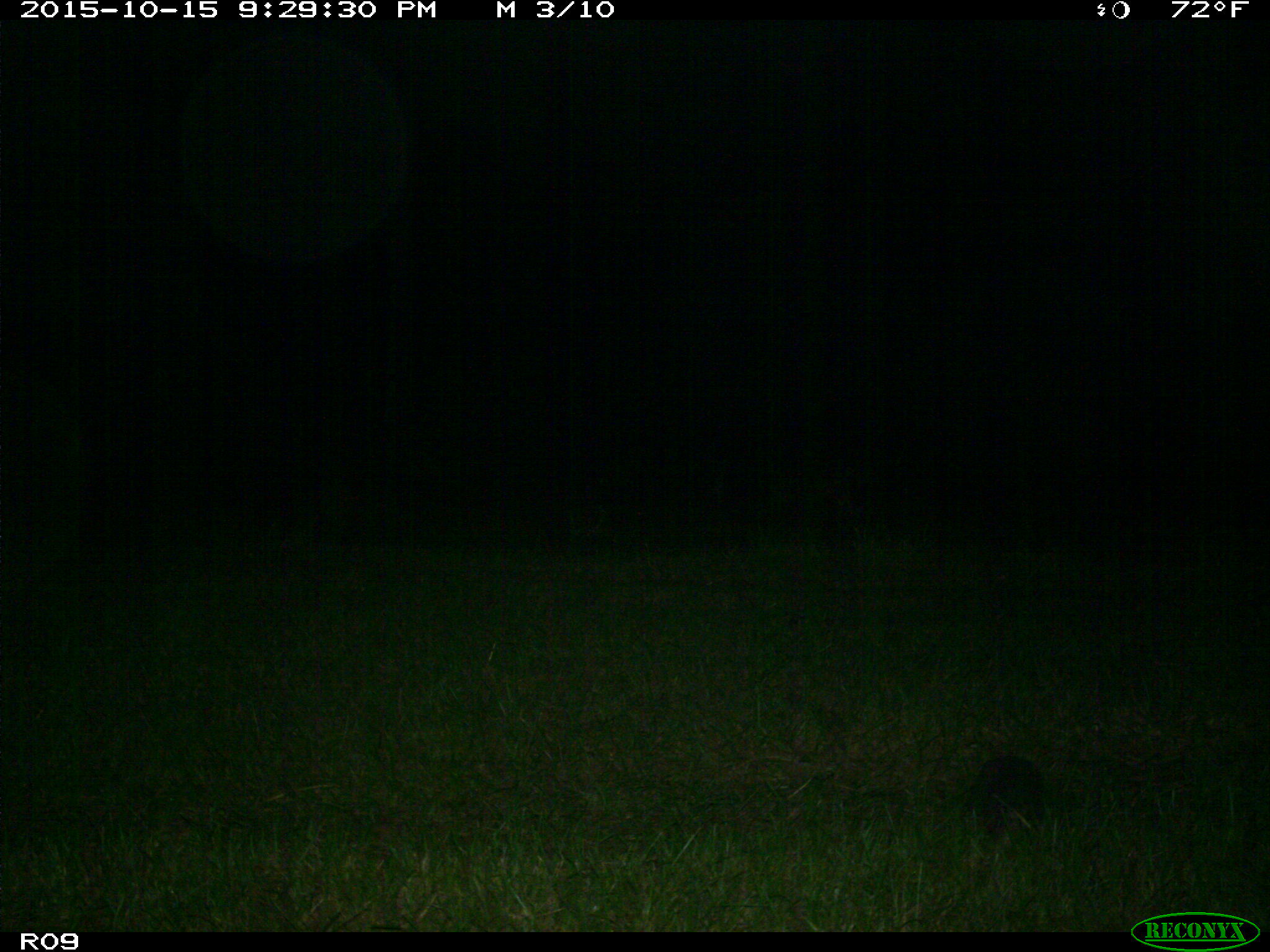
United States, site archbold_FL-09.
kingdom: Animalia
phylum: Chordata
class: Mammalia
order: Cingulata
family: Dasypodidae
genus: Dasypus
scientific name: Dasypus novemcinctus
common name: nine-banded armadillo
Dasypus novemcinctus (nine-banded armadillo).